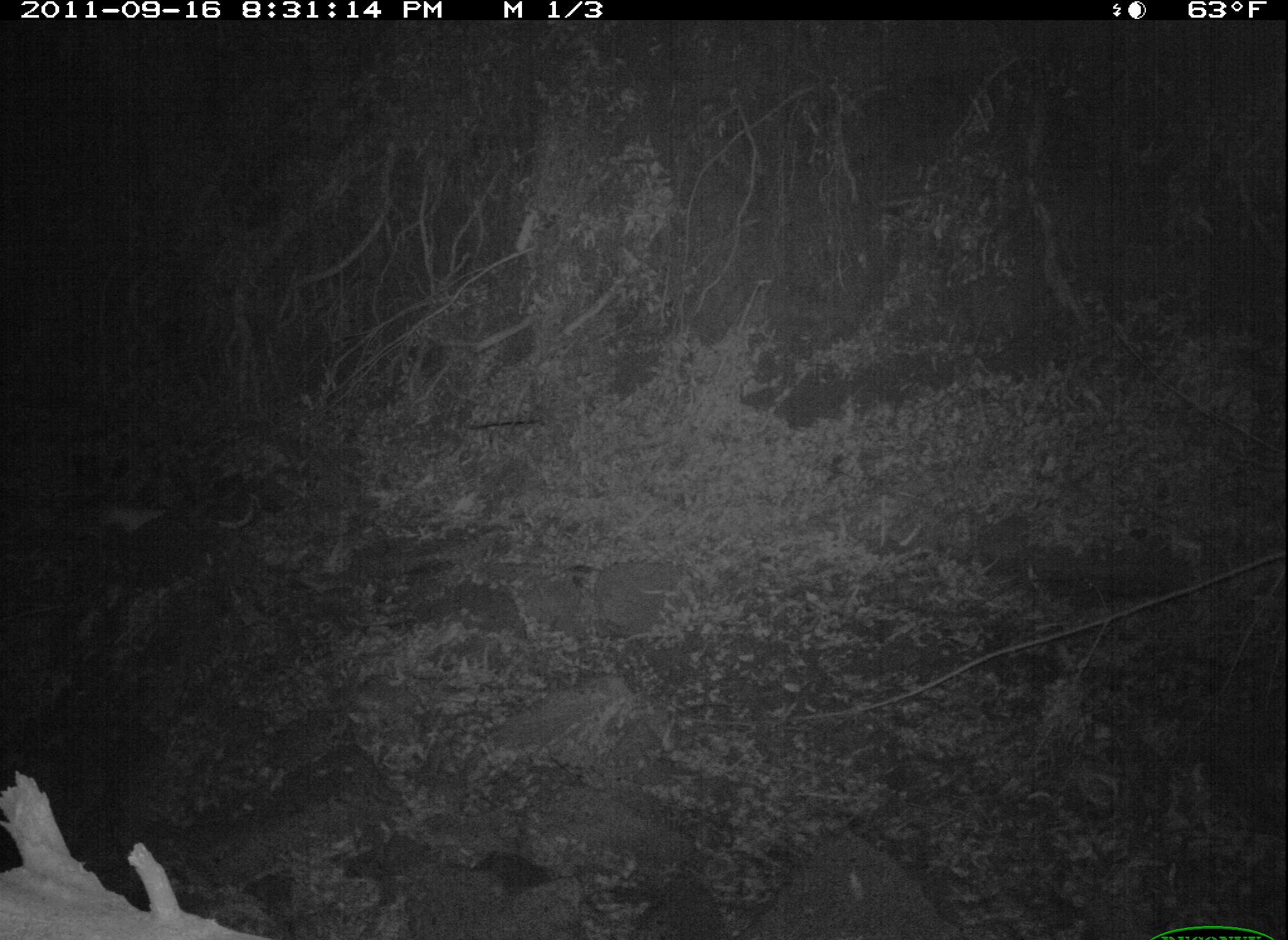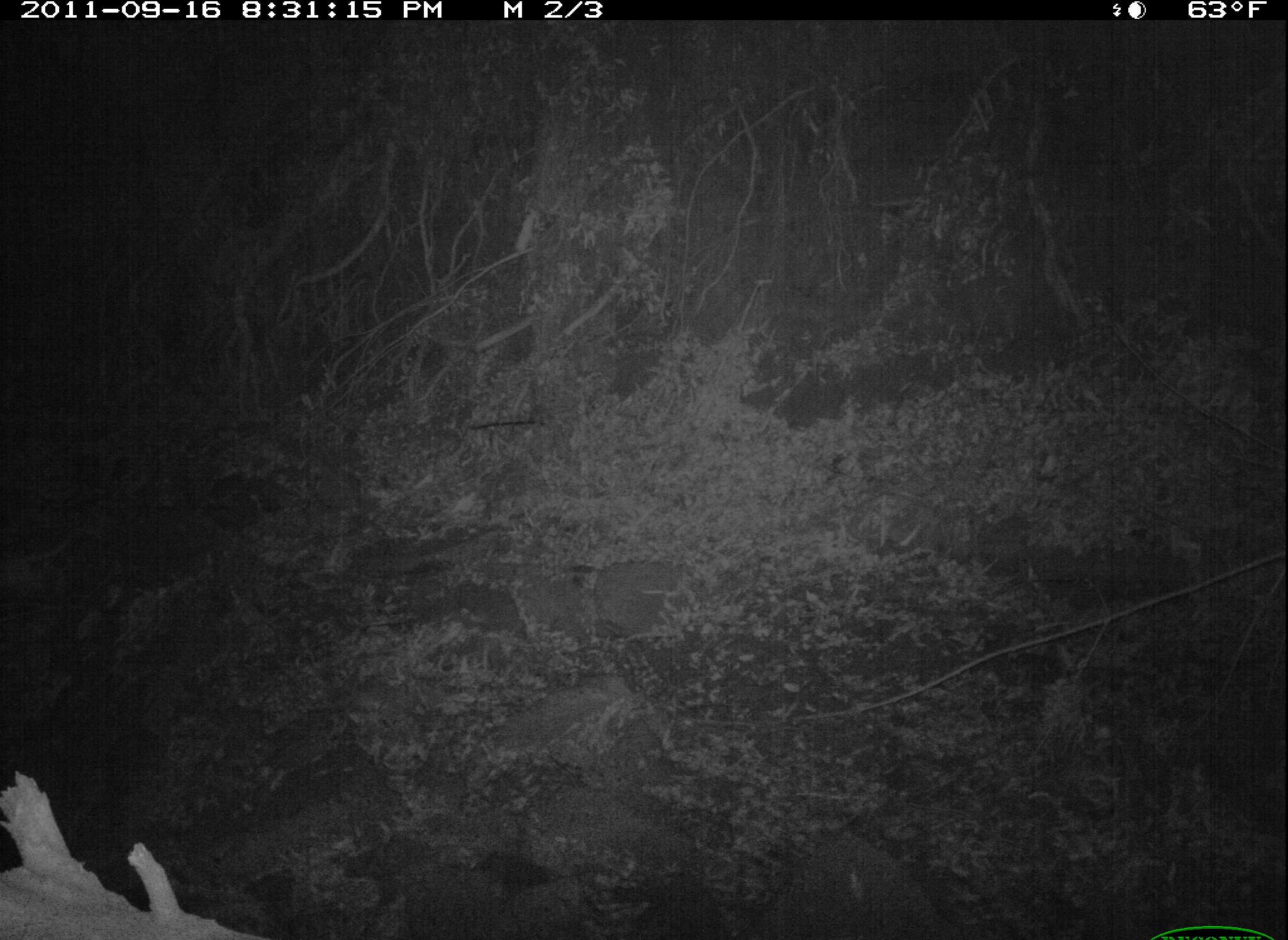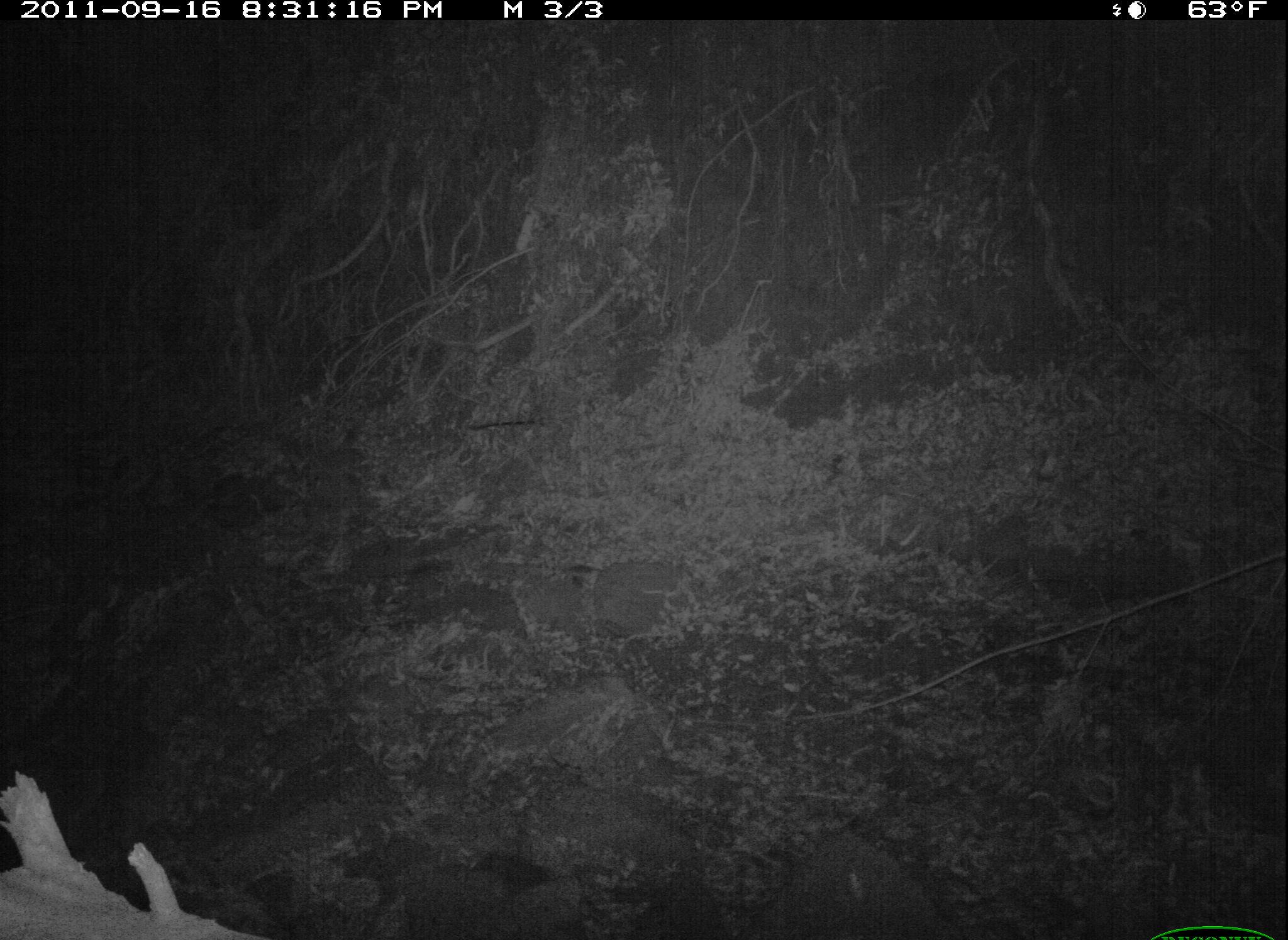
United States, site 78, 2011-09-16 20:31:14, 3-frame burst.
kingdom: Animalia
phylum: Chordata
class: Mammalia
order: Carnivora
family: Felidae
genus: Felis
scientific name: Felis catus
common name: cat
Cat (Felis catus).